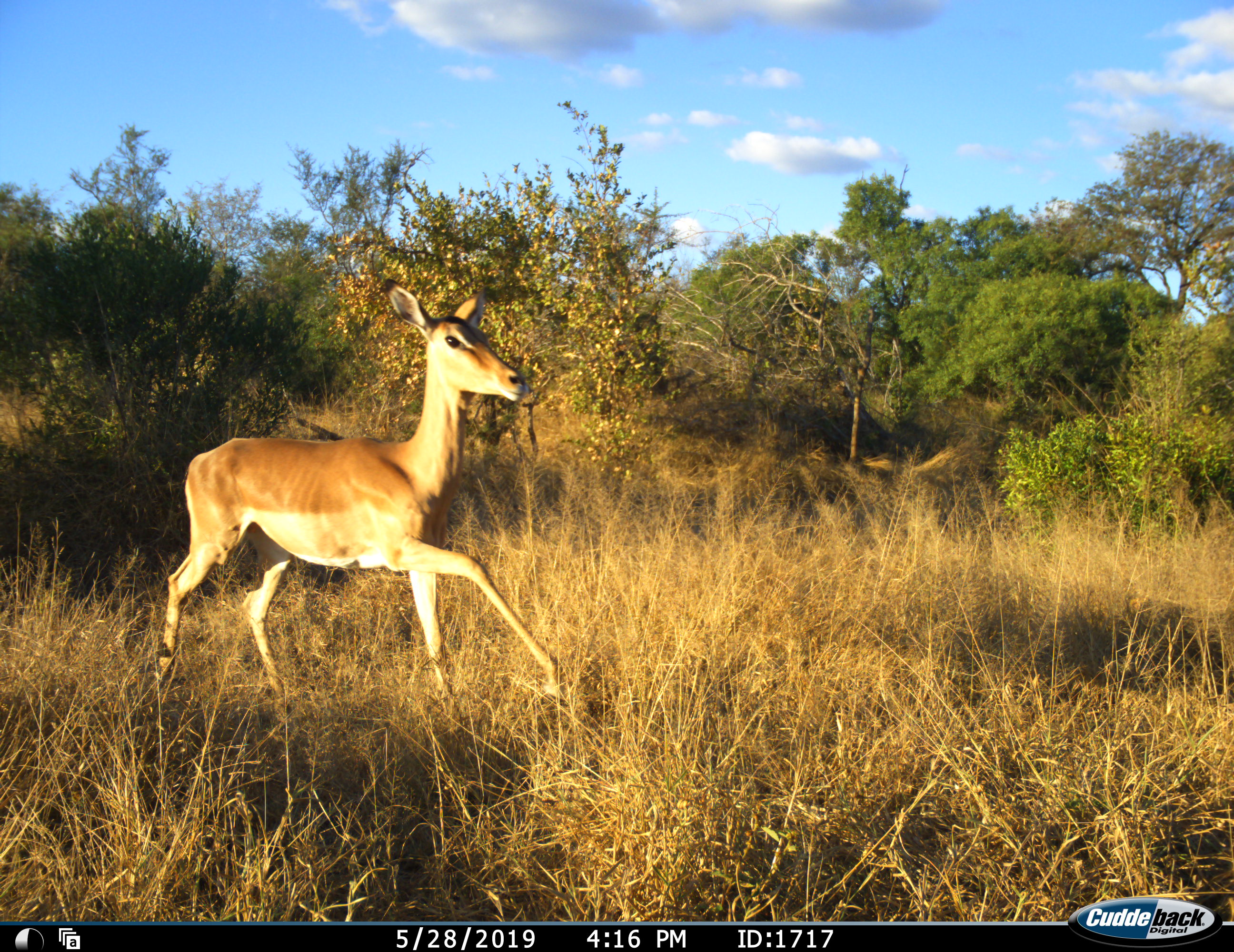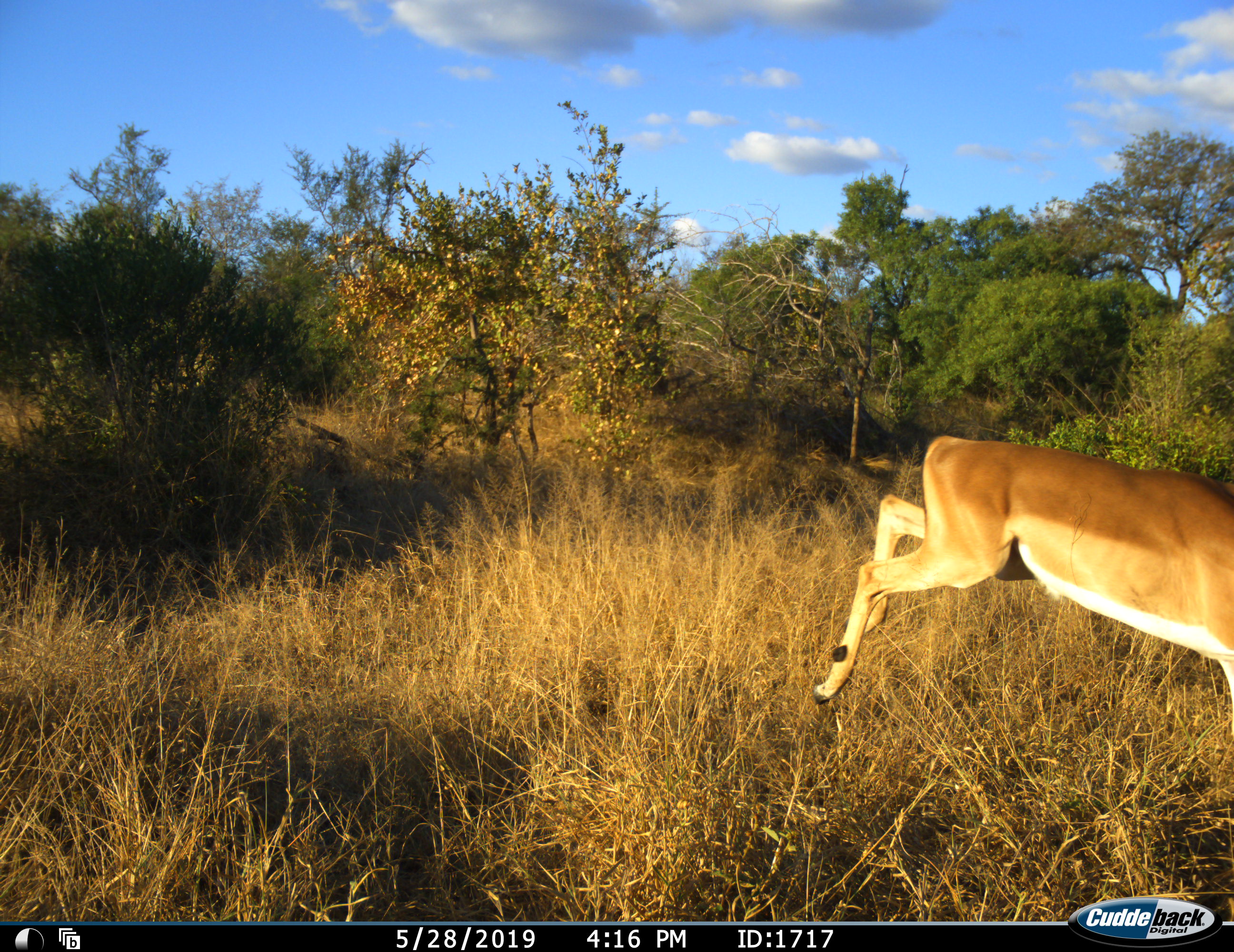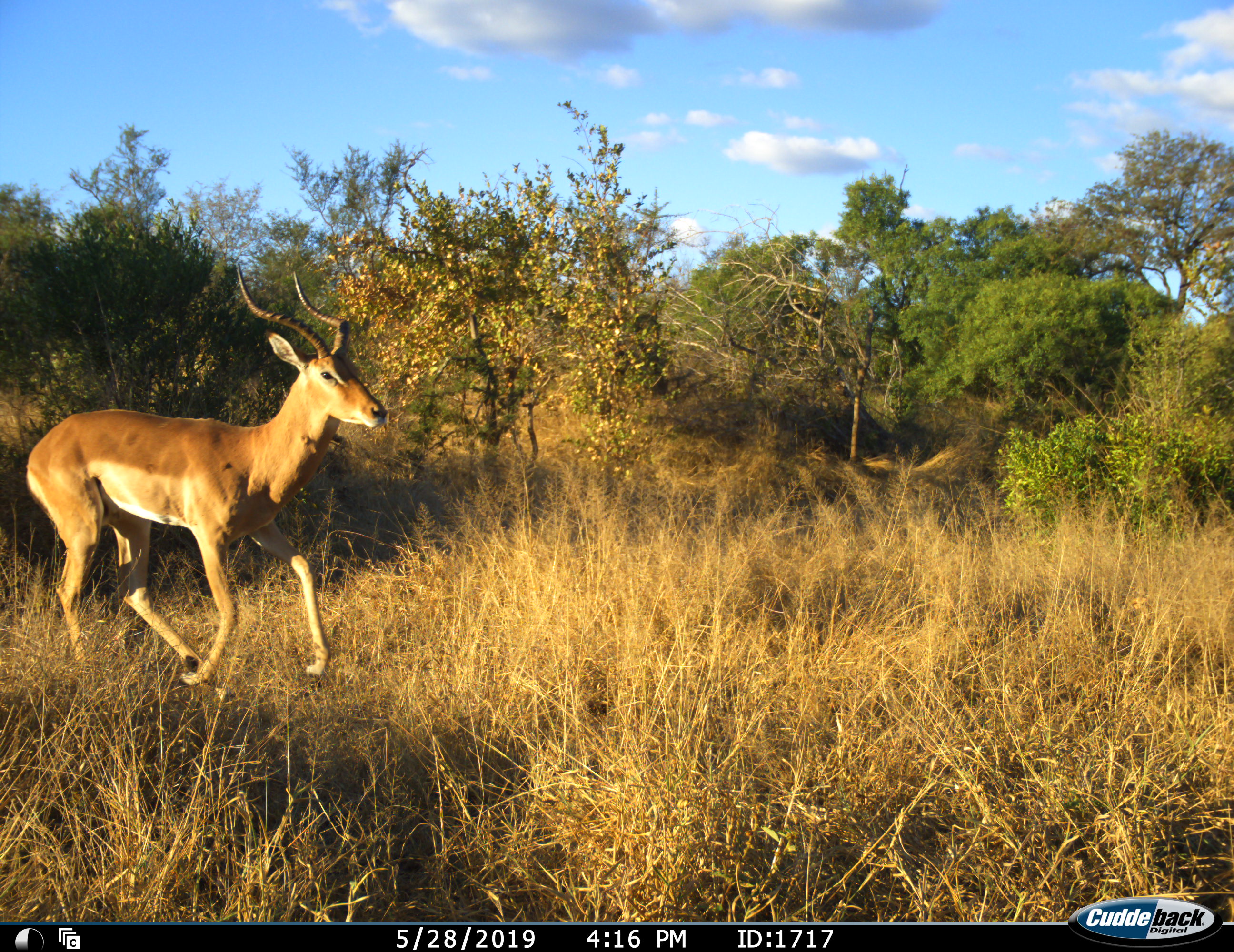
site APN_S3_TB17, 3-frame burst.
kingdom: Animalia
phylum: Chordata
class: Mammalia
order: Artiodactyla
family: Bovidae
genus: Aepyceros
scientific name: Aepyceros melampus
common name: impala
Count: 1.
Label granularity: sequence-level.